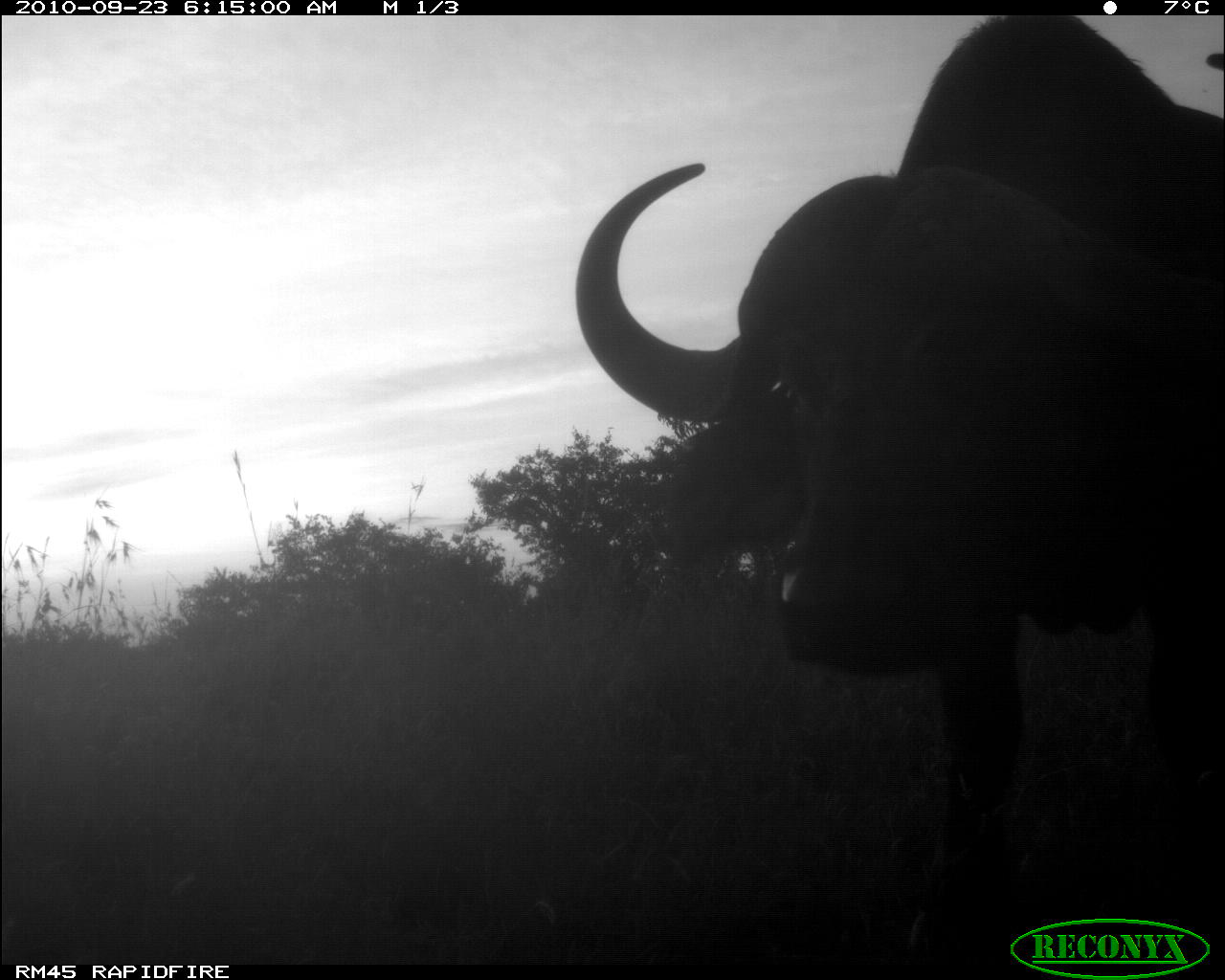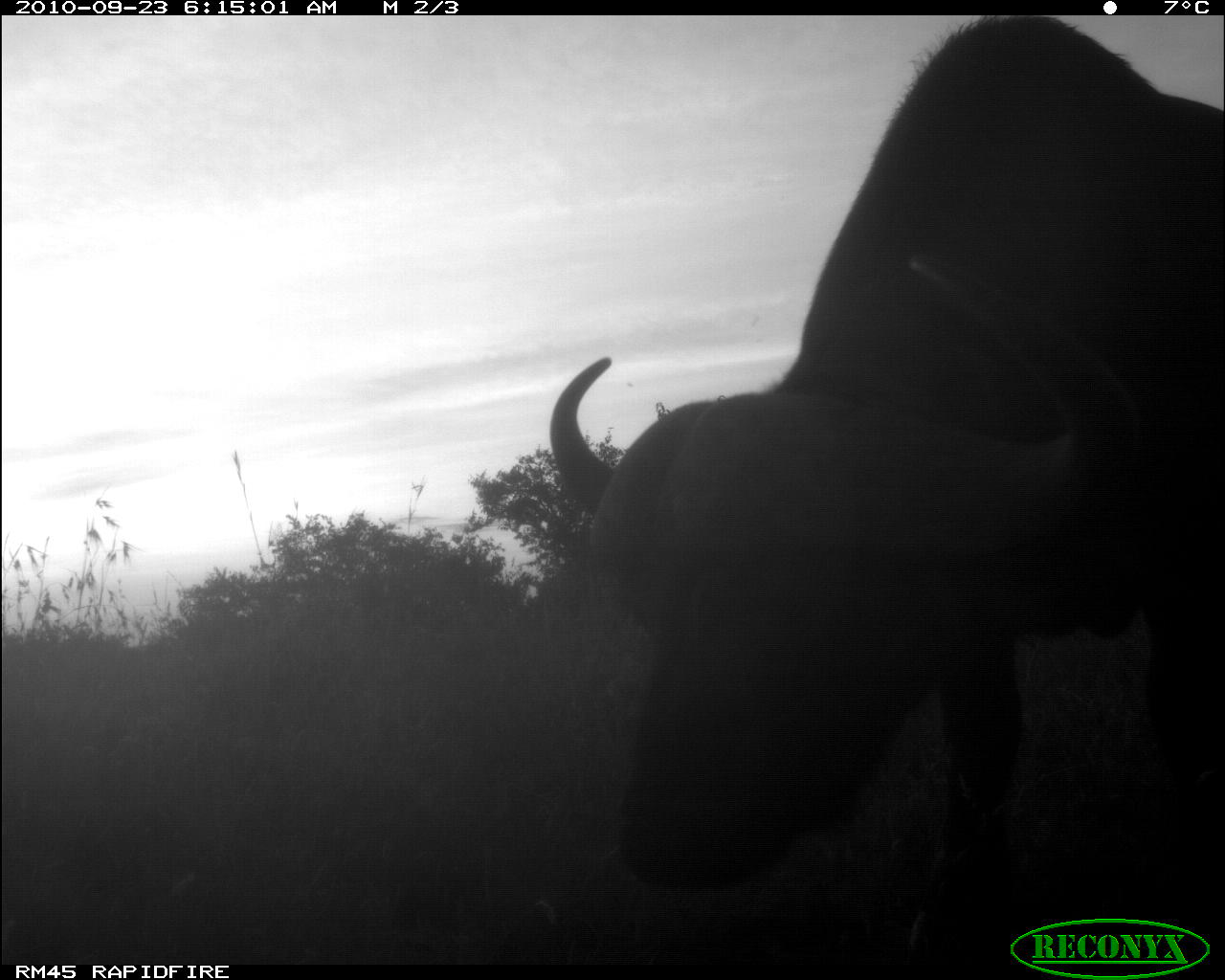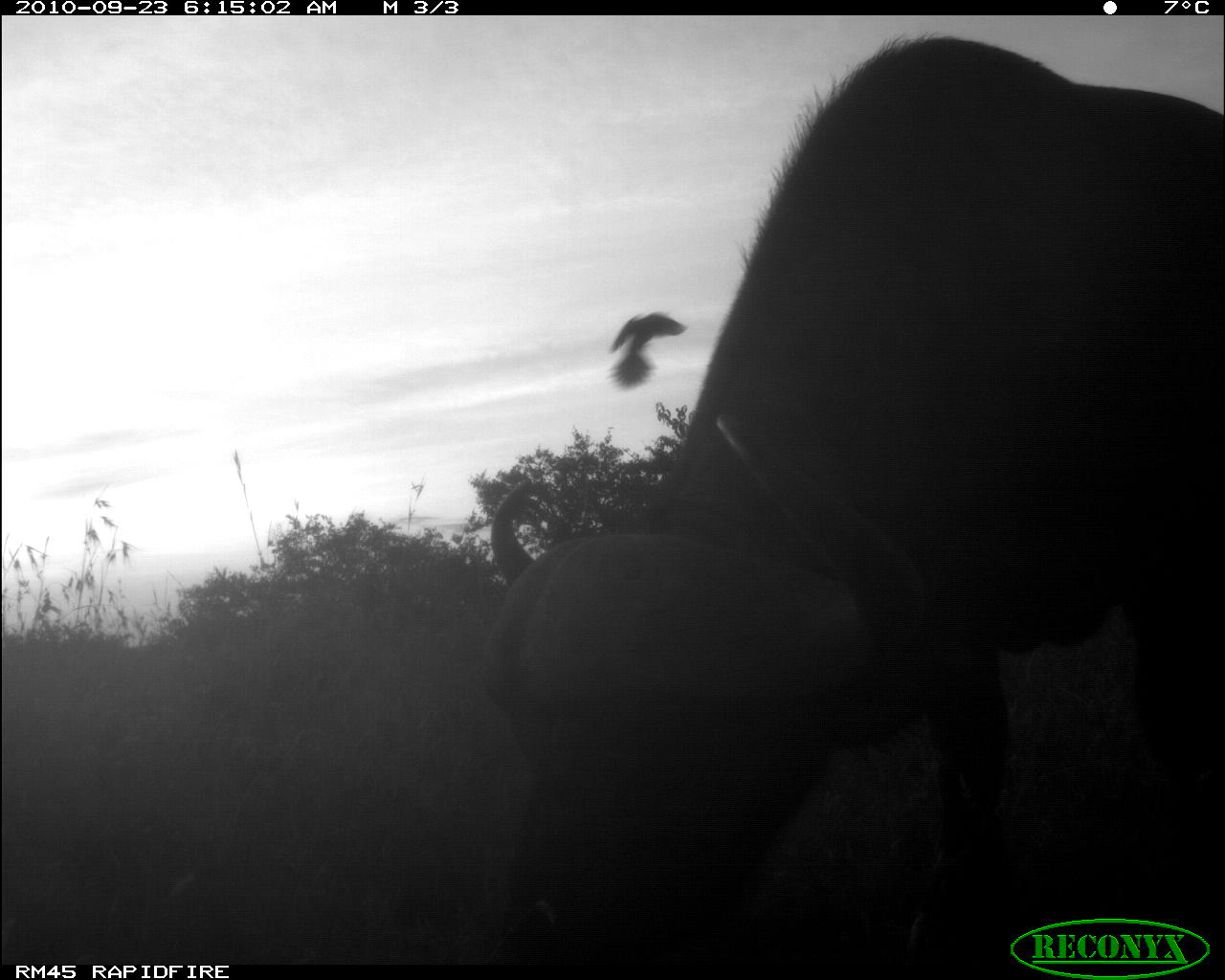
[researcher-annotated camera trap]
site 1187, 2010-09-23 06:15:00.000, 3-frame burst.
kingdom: Animalia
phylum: Chordata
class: Mammalia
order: Artiodactyla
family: Bovidae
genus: Syncerus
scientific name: Syncerus caffer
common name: african buffalo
Syncerus caffer (african buffalo), count 1.